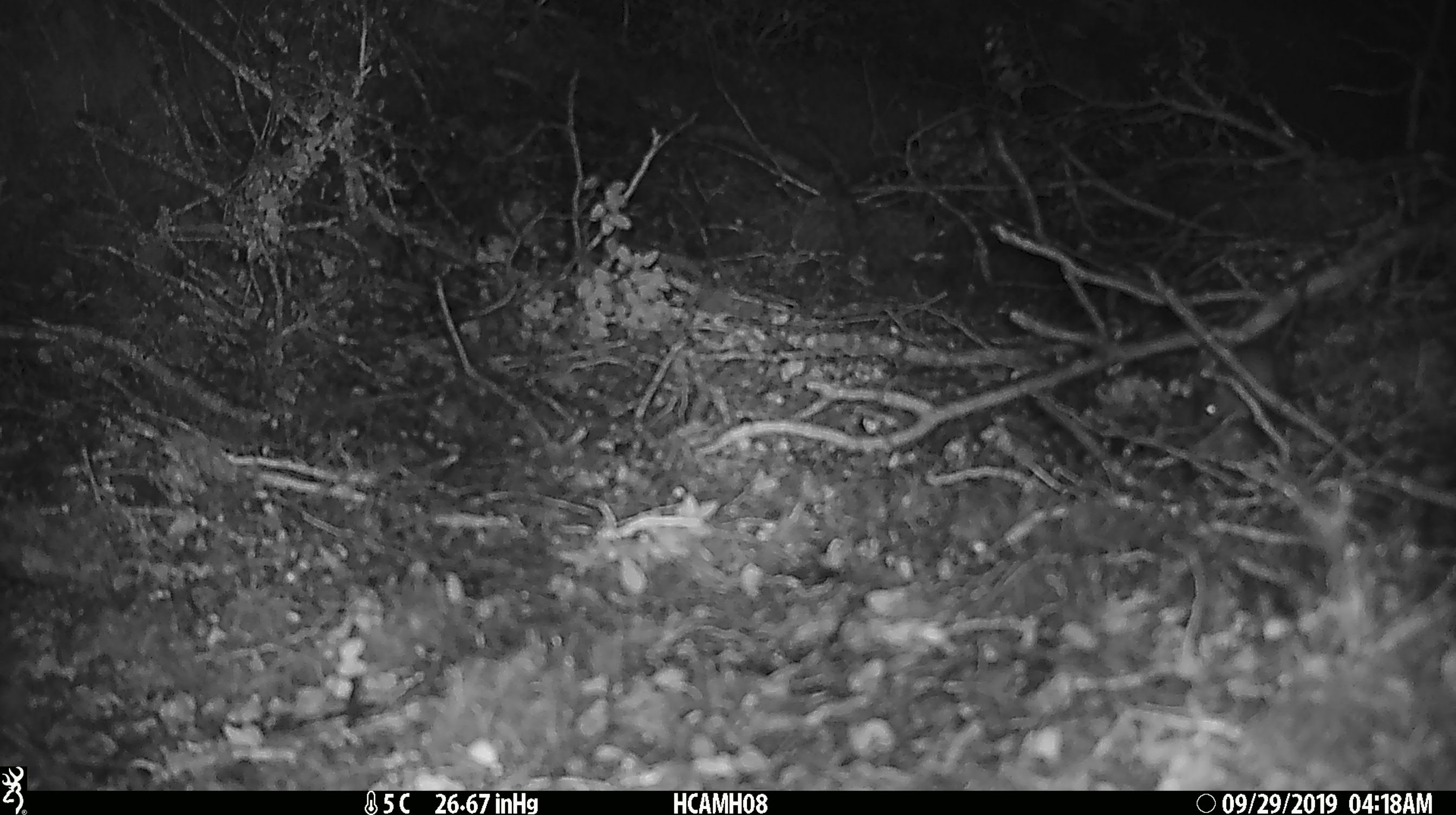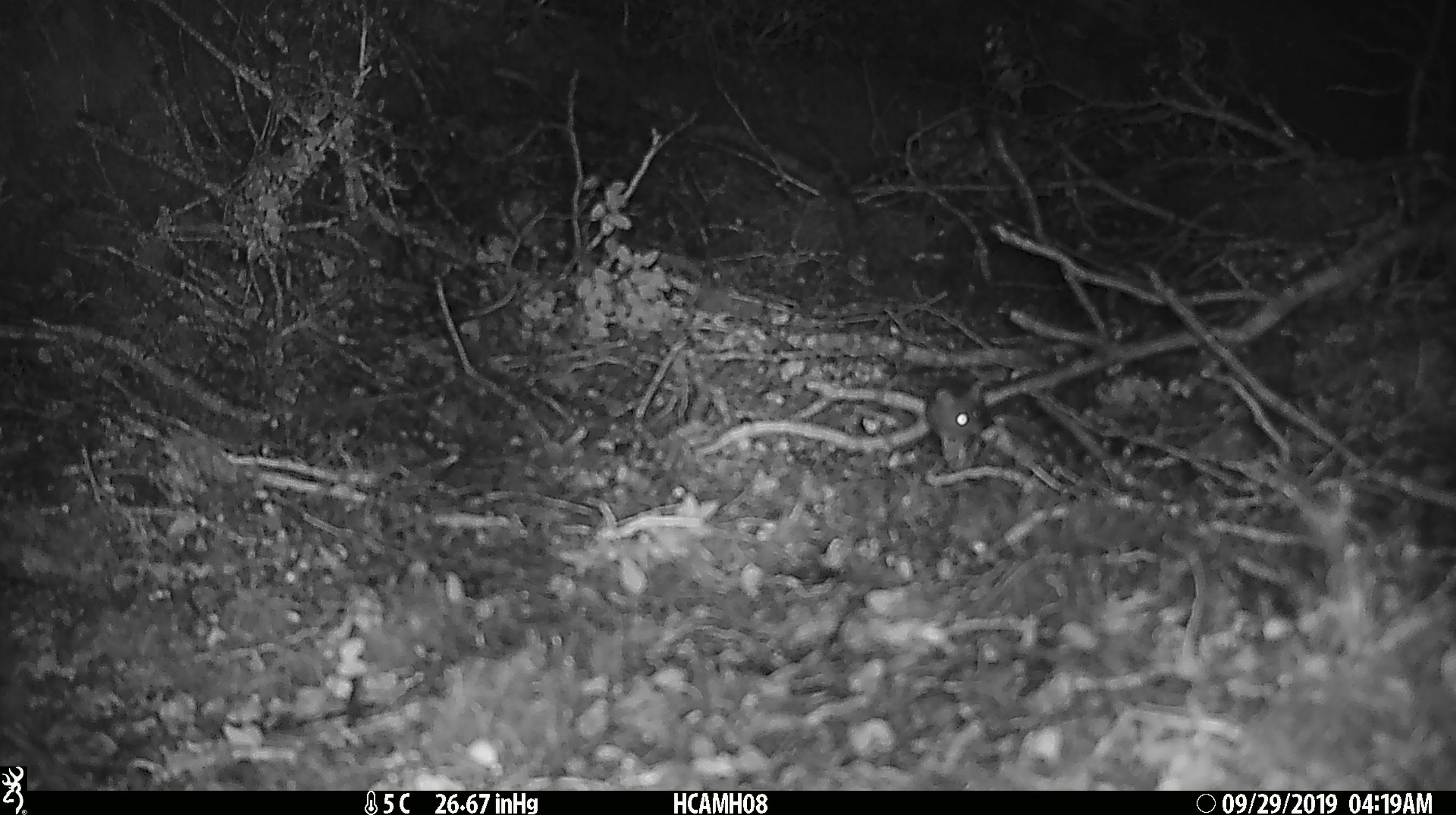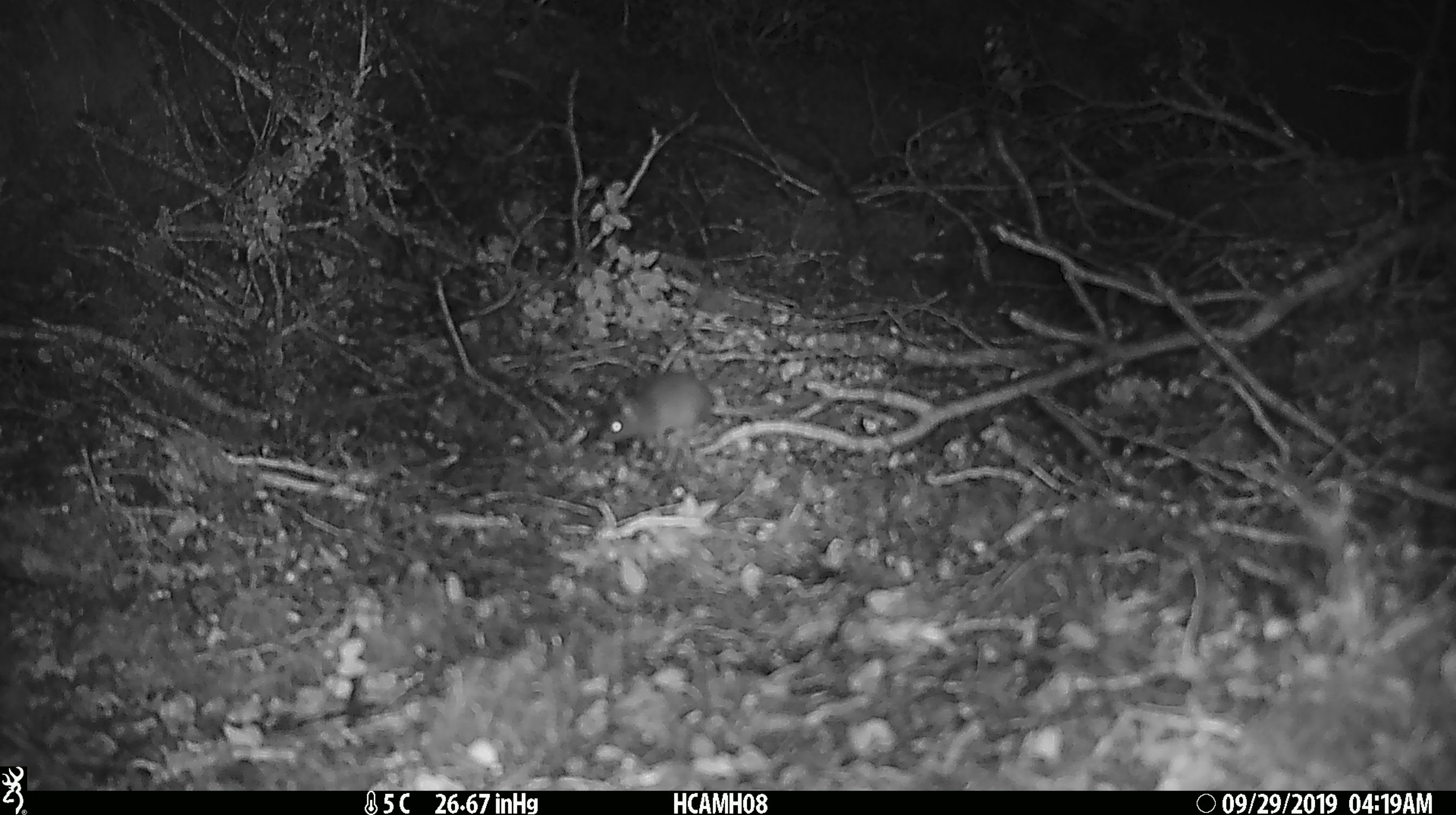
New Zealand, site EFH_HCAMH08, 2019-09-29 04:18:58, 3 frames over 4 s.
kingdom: Animalia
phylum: Chordata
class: Mammalia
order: Rodentia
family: Muridae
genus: Mus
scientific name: Mus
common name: mouse